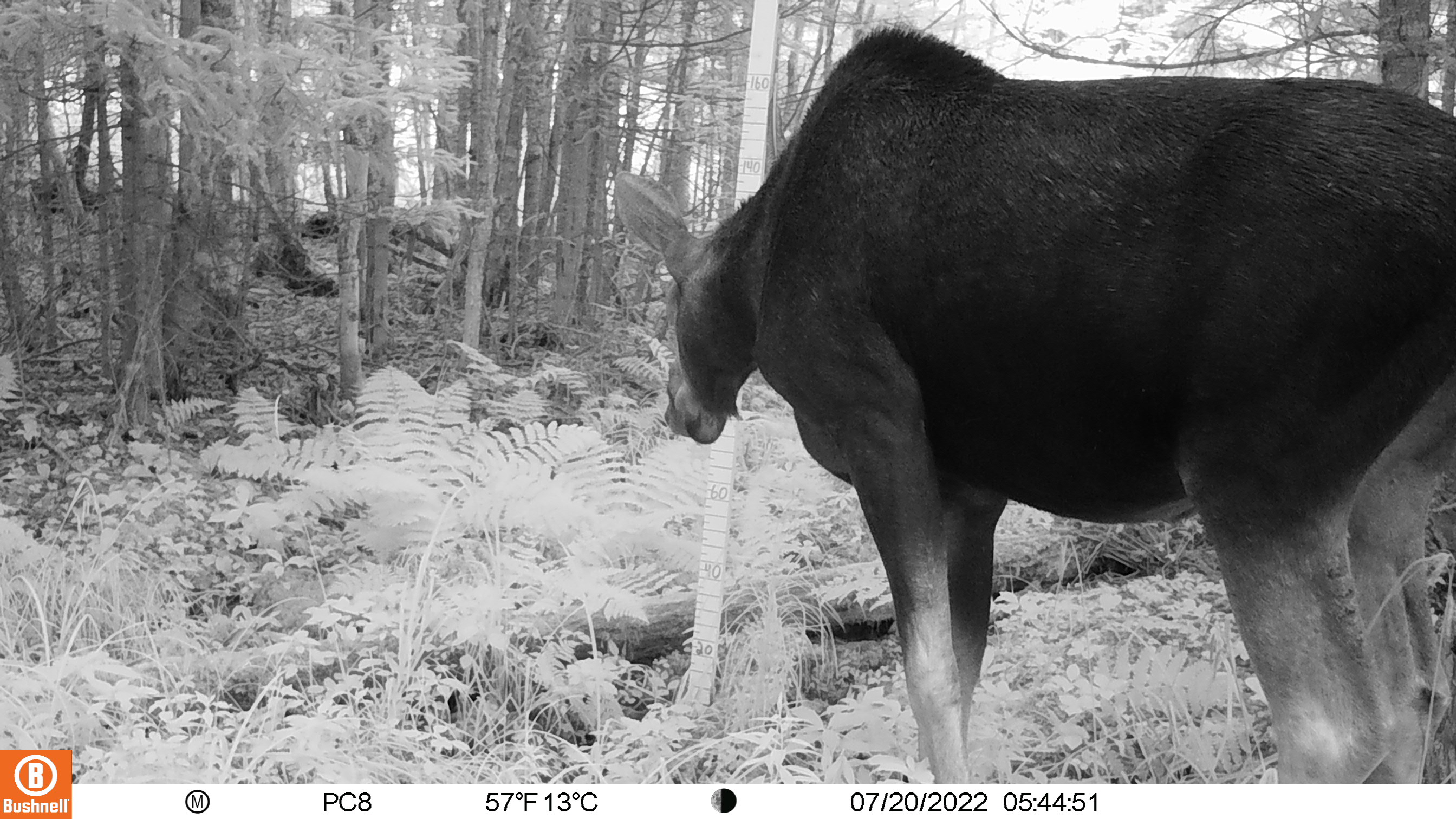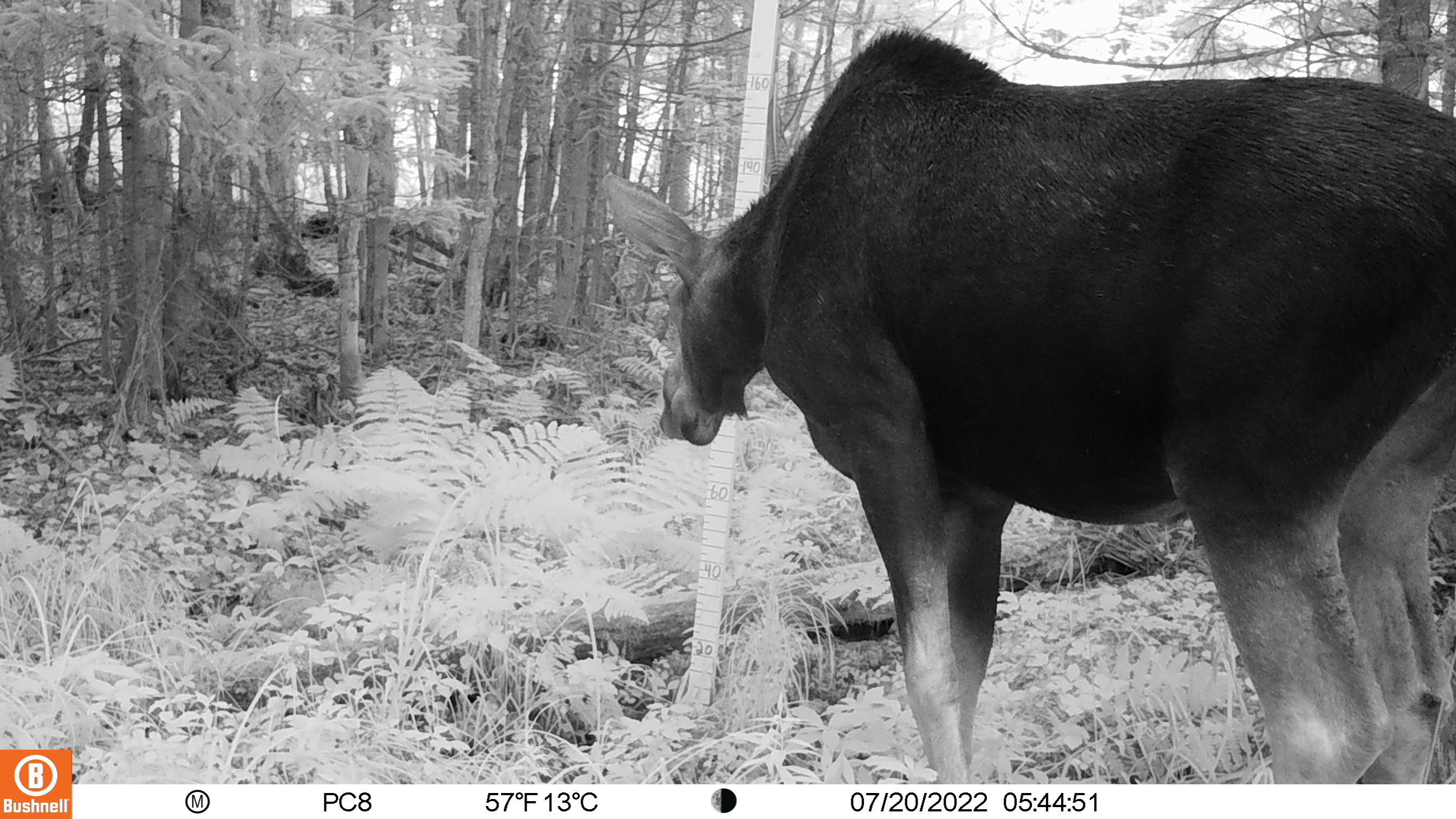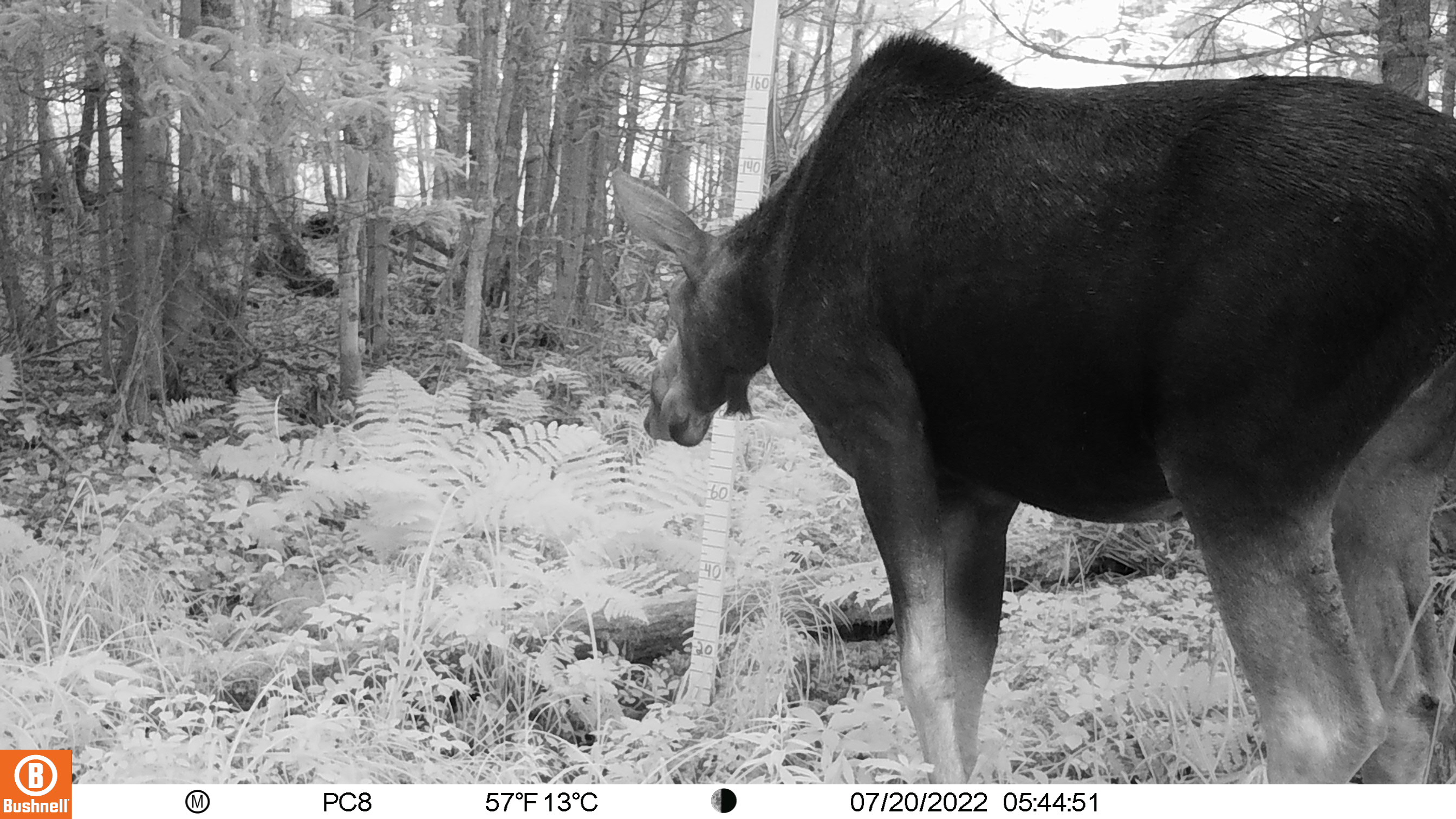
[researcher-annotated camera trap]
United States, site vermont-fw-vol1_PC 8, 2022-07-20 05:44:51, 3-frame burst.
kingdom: Animalia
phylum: Chordata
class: Mammalia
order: Artiodactyla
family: Cervidae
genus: Alces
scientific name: Alces alces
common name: moose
Moose (Alces alces).